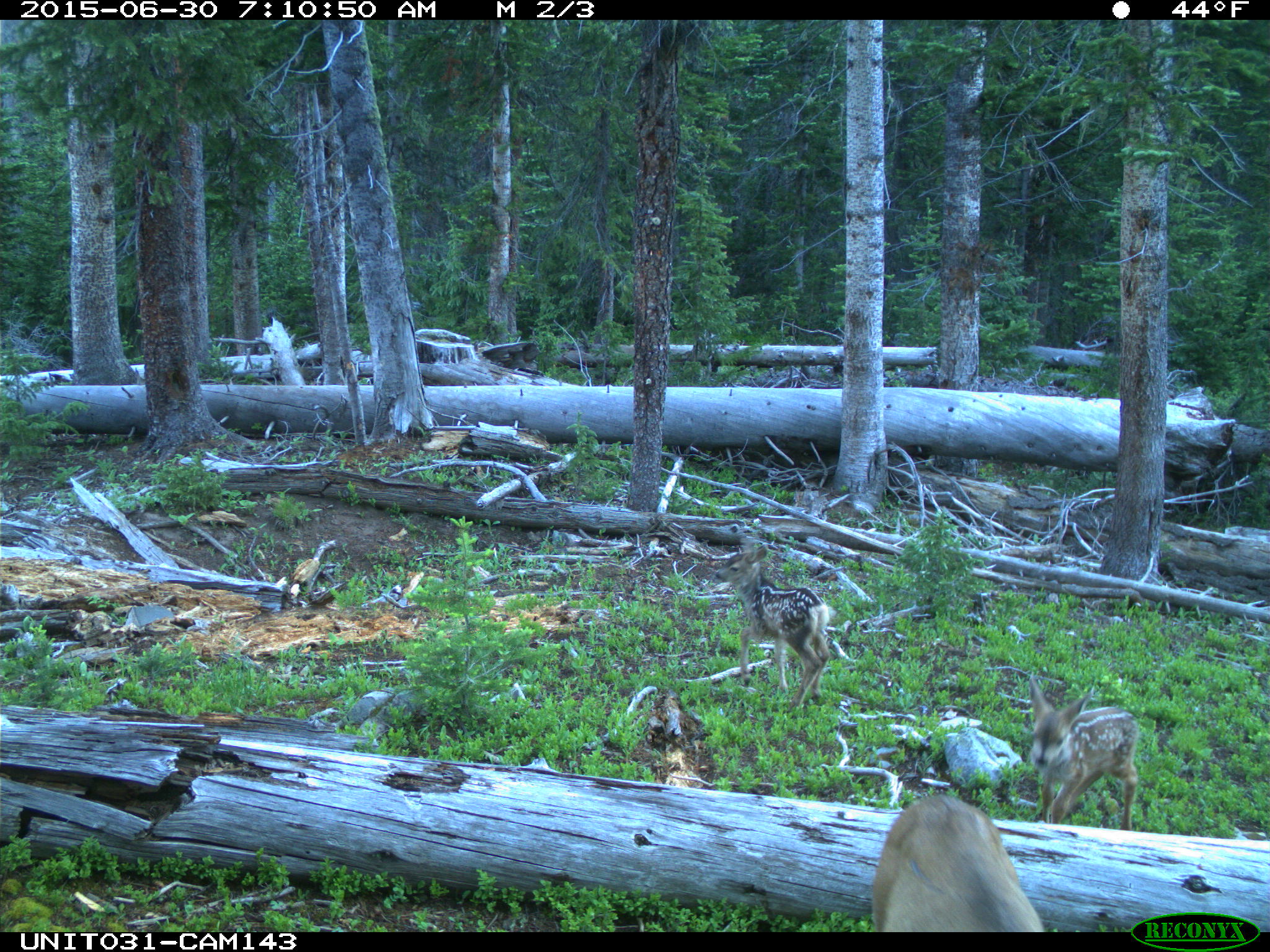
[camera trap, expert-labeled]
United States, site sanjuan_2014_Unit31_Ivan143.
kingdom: Animalia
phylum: Chordata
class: Mammalia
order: Artiodactyla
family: Cervidae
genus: Odocoileus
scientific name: Odocoileus hemionus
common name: mule deer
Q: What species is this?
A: Odocoileus hemionus (mule deer).